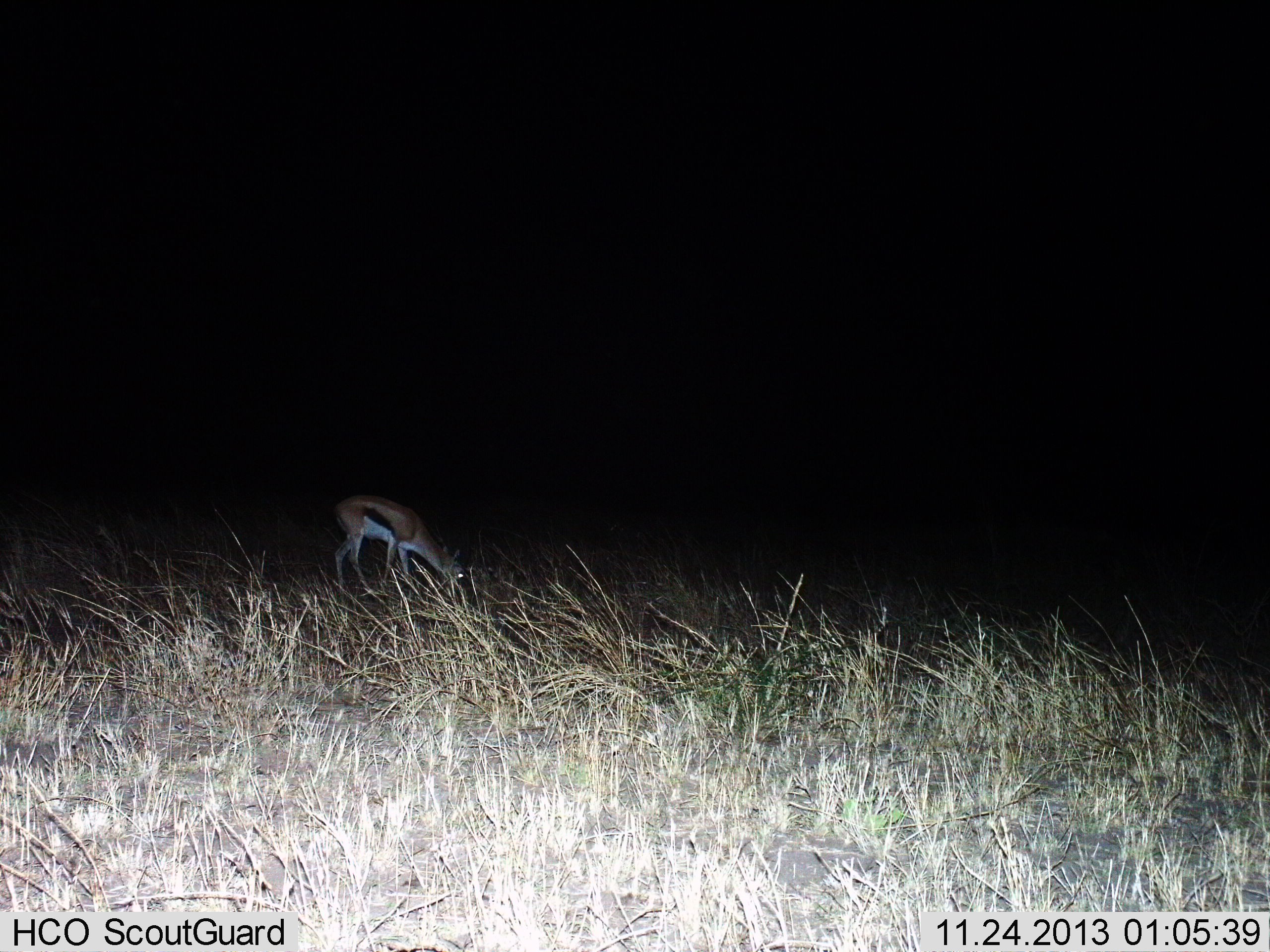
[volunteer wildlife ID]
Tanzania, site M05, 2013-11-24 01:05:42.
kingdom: Animalia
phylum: Chordata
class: Mammalia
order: Artiodactyla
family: Bovidae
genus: Eudorcas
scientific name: Eudorcas thomsonii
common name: thomson's gazelle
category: gazellethomsons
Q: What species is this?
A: Gazellethomsons (thomson's gazelle) (Eudorcas thomsonii).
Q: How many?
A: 1.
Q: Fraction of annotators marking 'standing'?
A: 20%.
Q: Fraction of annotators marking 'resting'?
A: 0%.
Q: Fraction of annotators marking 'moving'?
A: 0%.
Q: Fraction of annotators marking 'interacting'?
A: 0%.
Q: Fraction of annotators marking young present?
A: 0%.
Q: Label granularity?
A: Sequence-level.